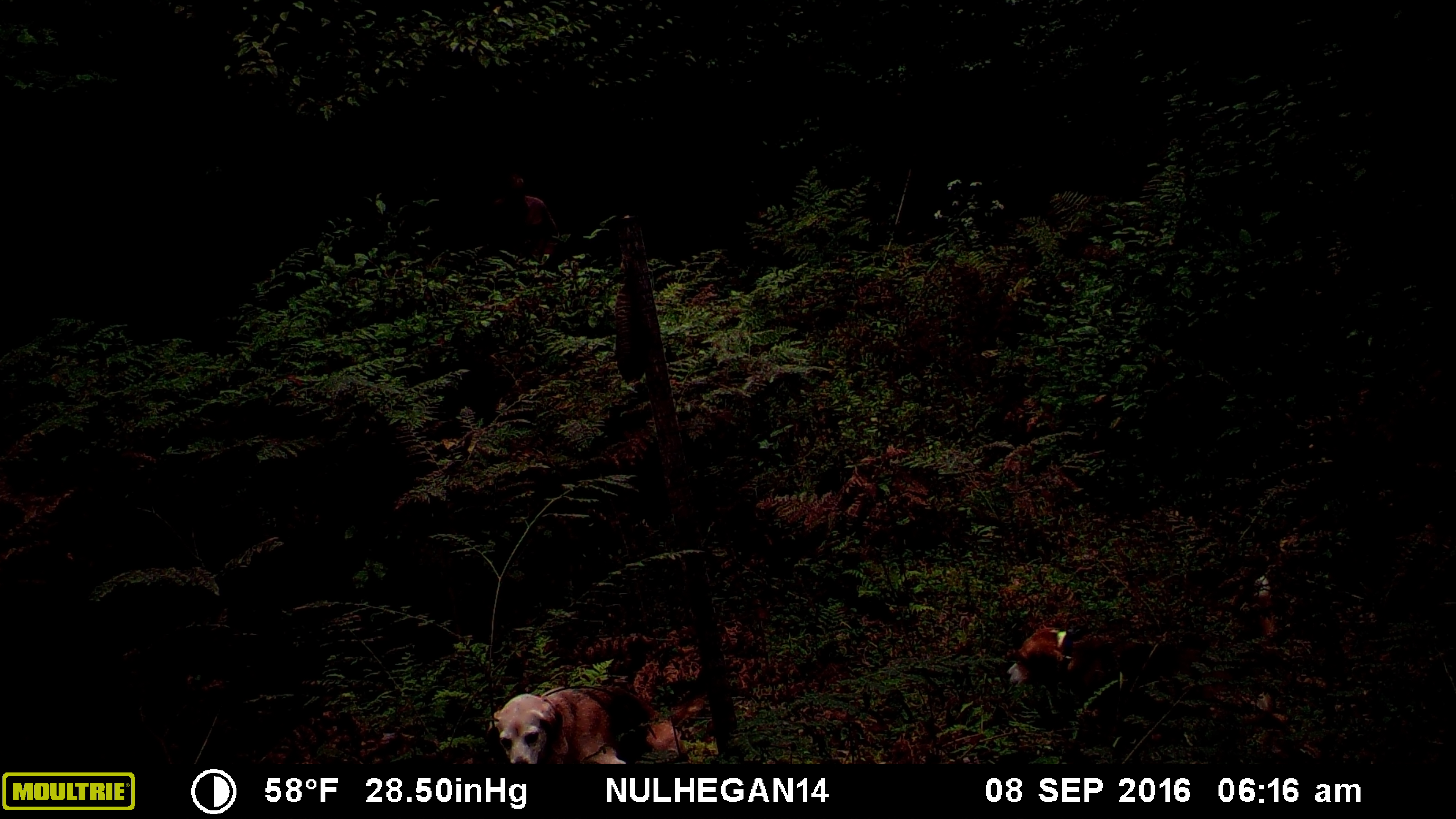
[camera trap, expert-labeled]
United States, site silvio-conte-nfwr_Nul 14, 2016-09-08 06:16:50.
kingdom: Animalia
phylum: Chordata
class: Mammalia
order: Carnivora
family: Canidae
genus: Canis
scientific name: Canis familiaris familiaris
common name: domestic dog